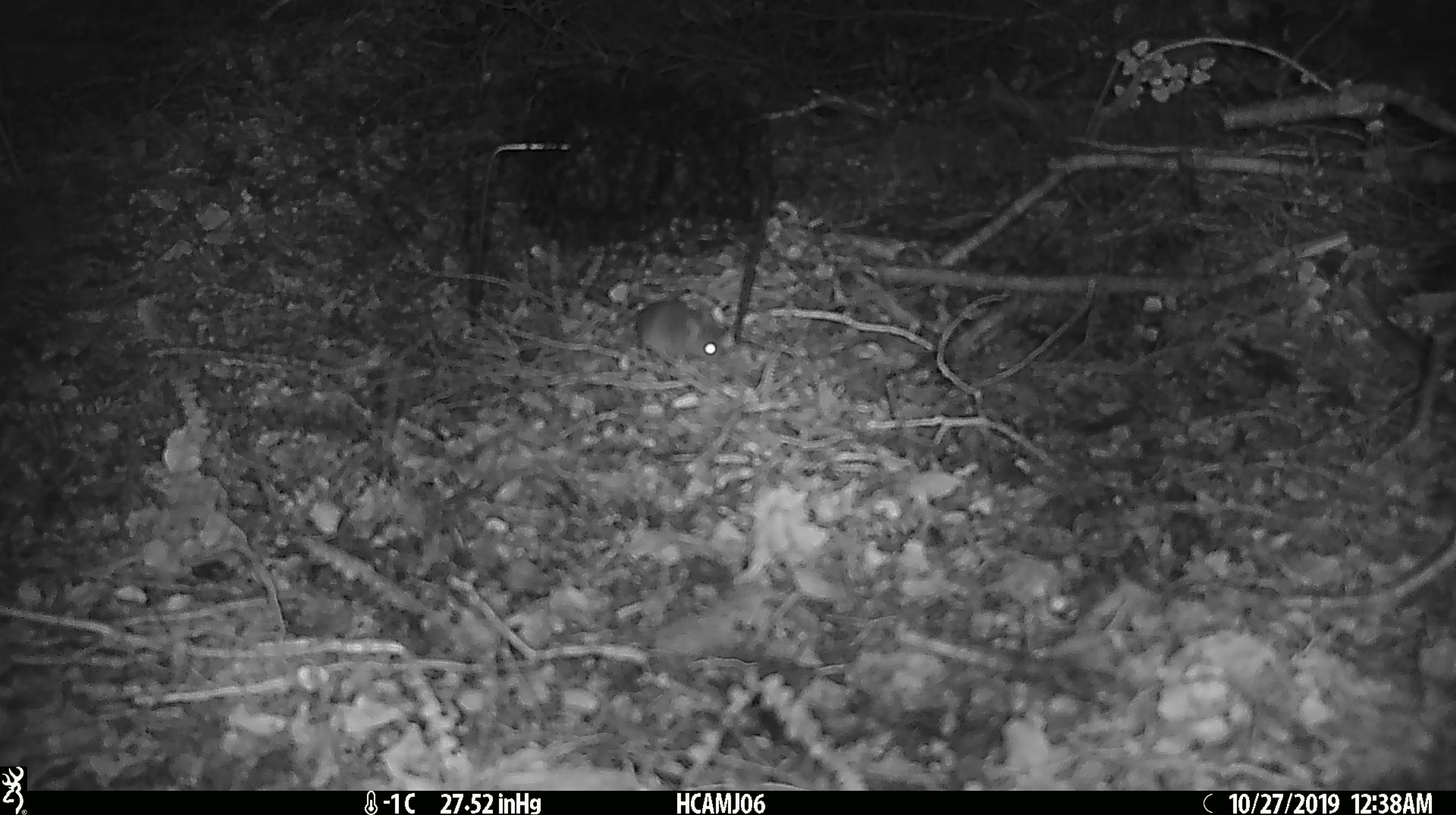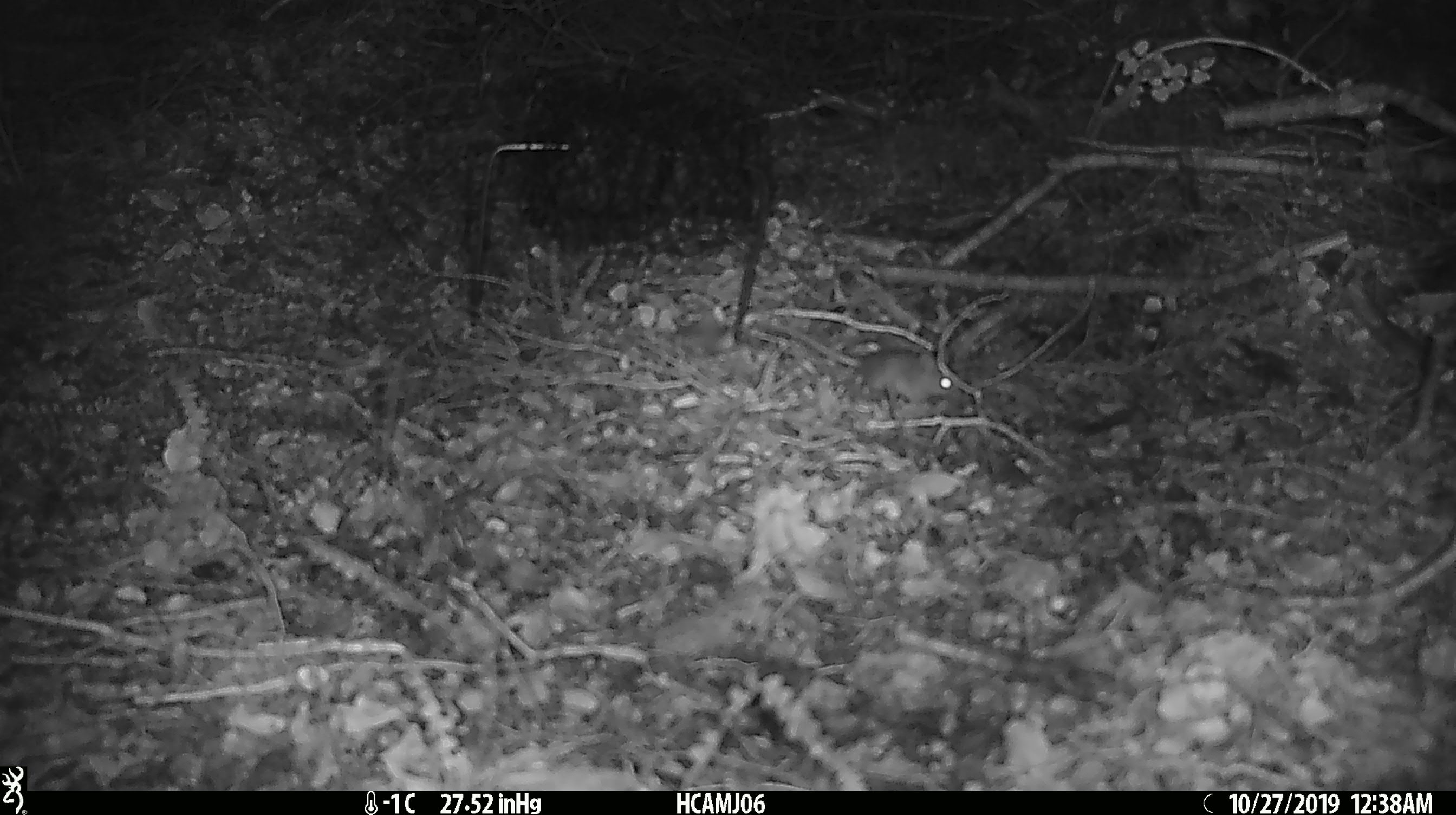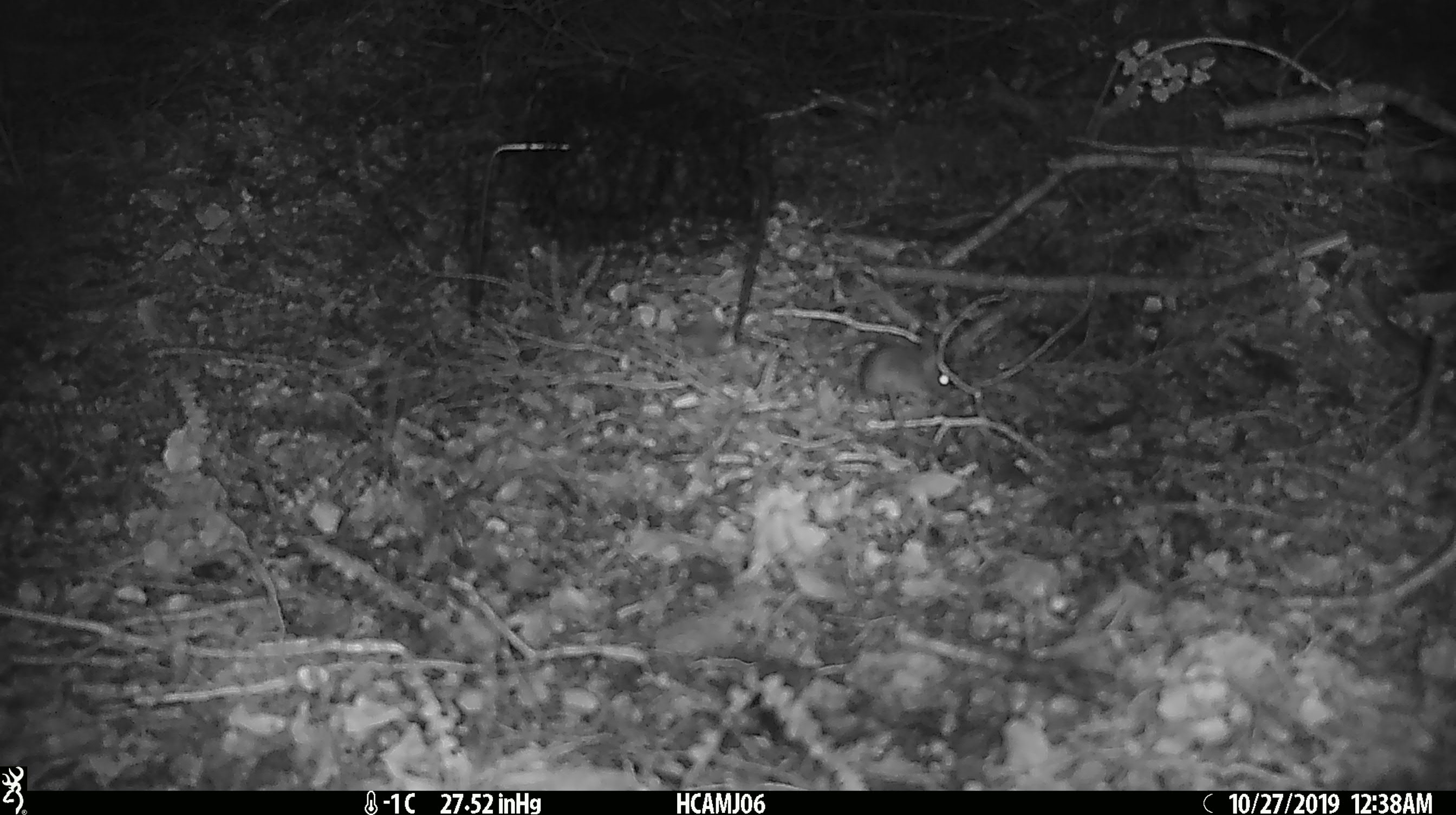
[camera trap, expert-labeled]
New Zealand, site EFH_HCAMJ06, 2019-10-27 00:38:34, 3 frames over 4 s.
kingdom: Animalia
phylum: Chordata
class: Mammalia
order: Rodentia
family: Muridae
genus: Mus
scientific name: Mus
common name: mouse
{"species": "mouse (Mus)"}